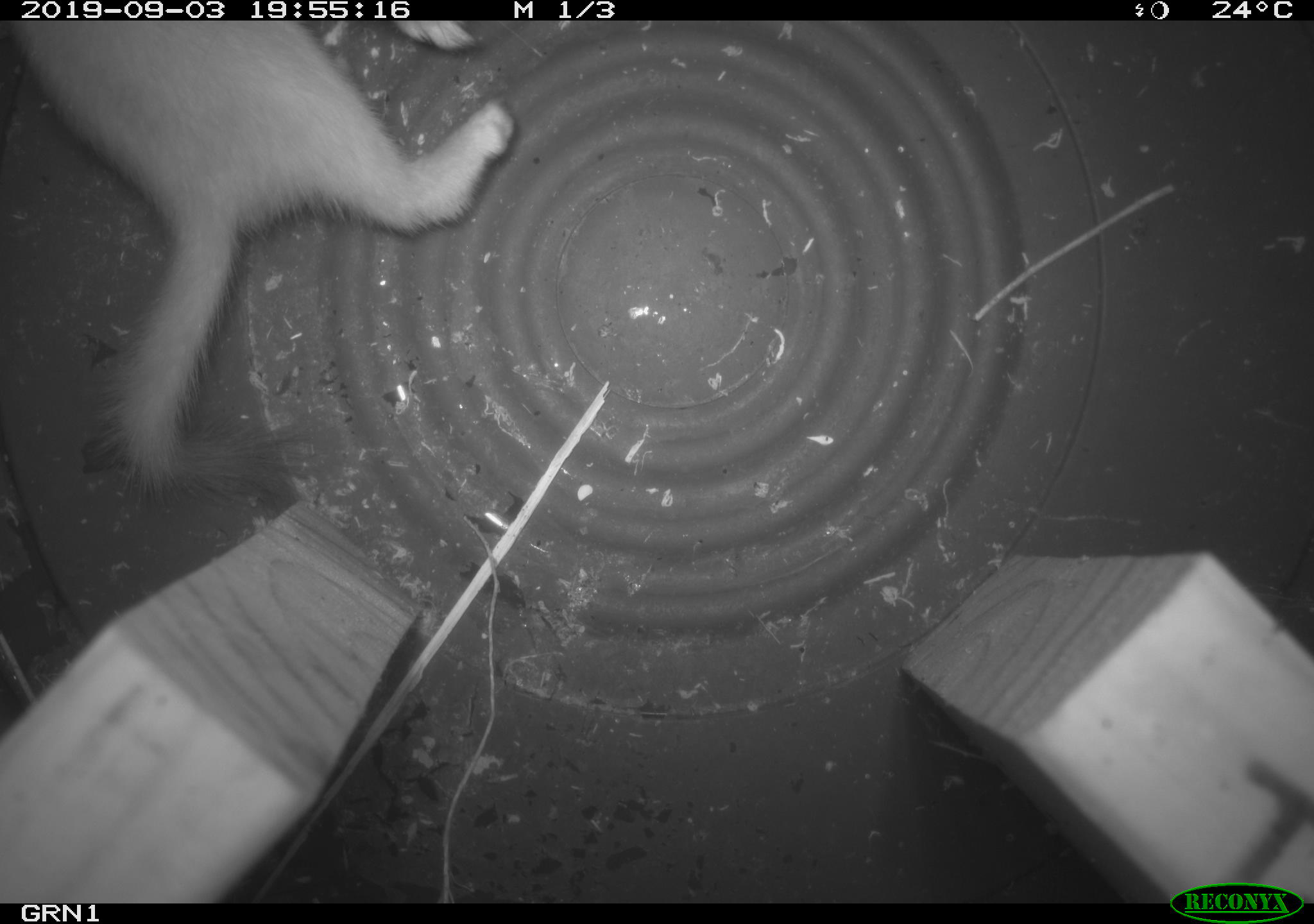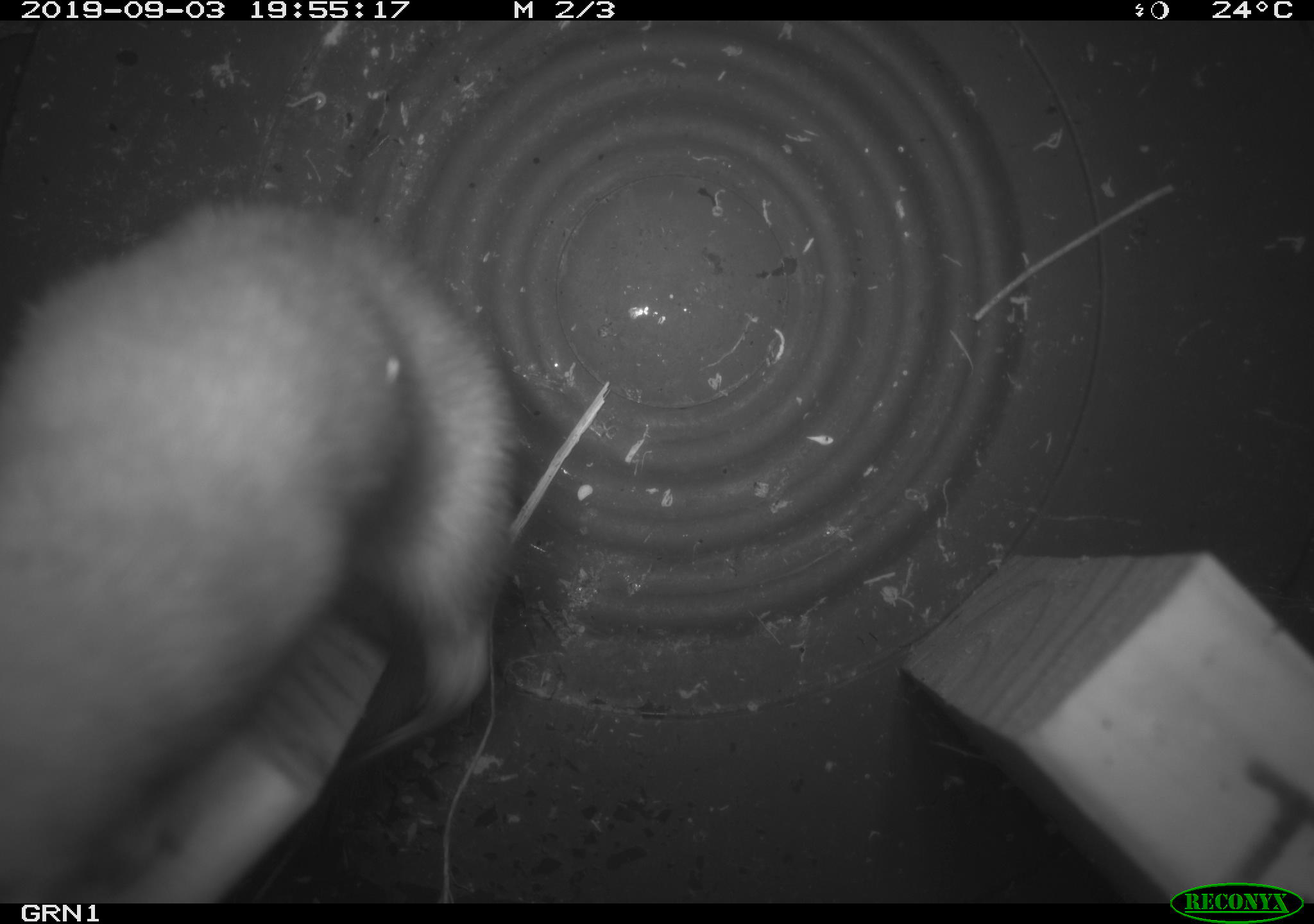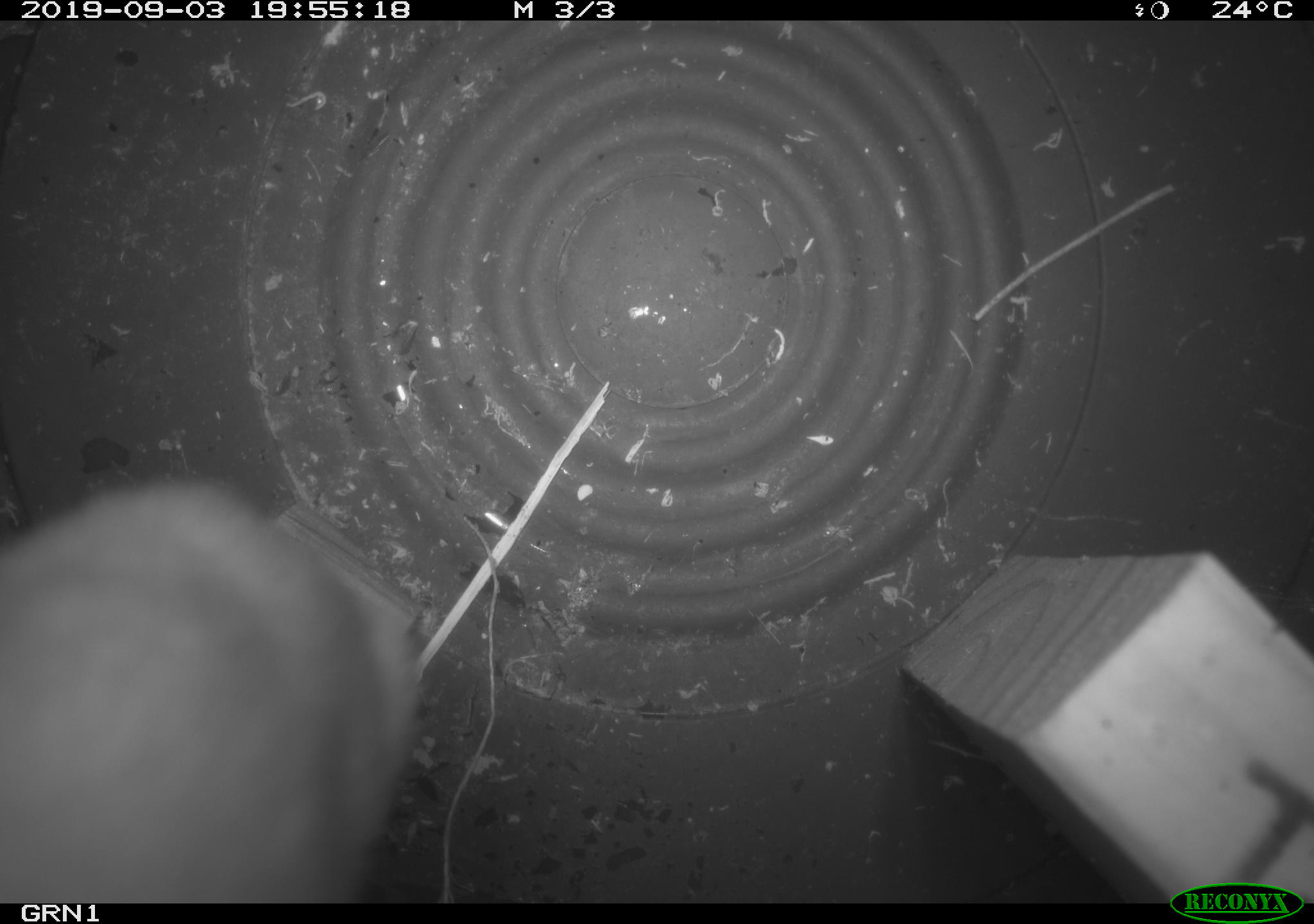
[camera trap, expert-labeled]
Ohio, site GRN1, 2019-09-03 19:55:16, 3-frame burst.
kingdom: Animalia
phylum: Chordata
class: Mammalia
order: Carnivora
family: Mustelidae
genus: Neogale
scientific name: Neogale frenata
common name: long-tailed weasel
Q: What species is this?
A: Long-tailed weasel (Neogale frenata).